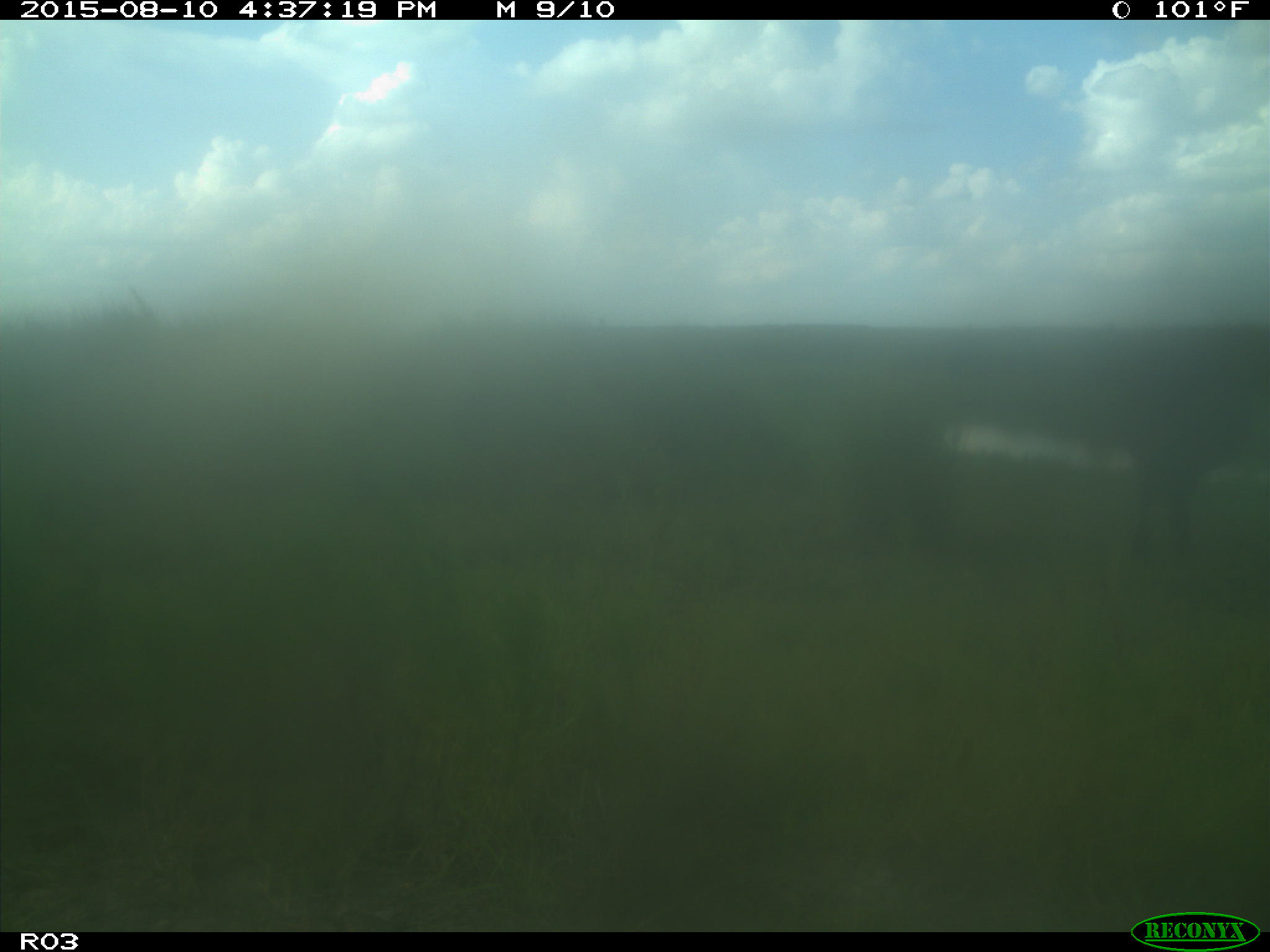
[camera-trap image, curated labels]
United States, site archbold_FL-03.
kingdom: Animalia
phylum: Chordata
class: Mammalia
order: Artiodactyla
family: Bovidae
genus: Bos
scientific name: Bos taurus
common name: domestic cow